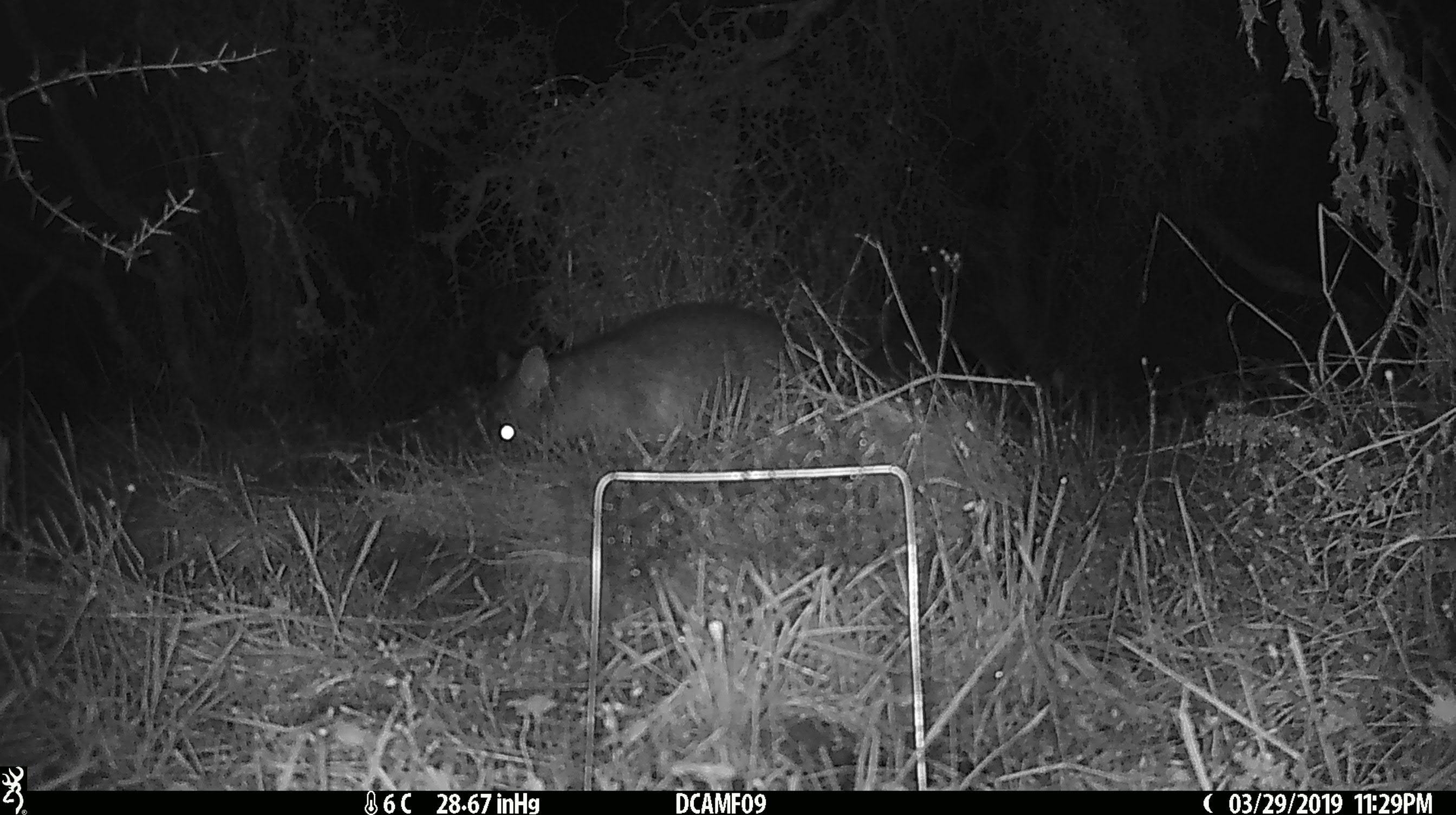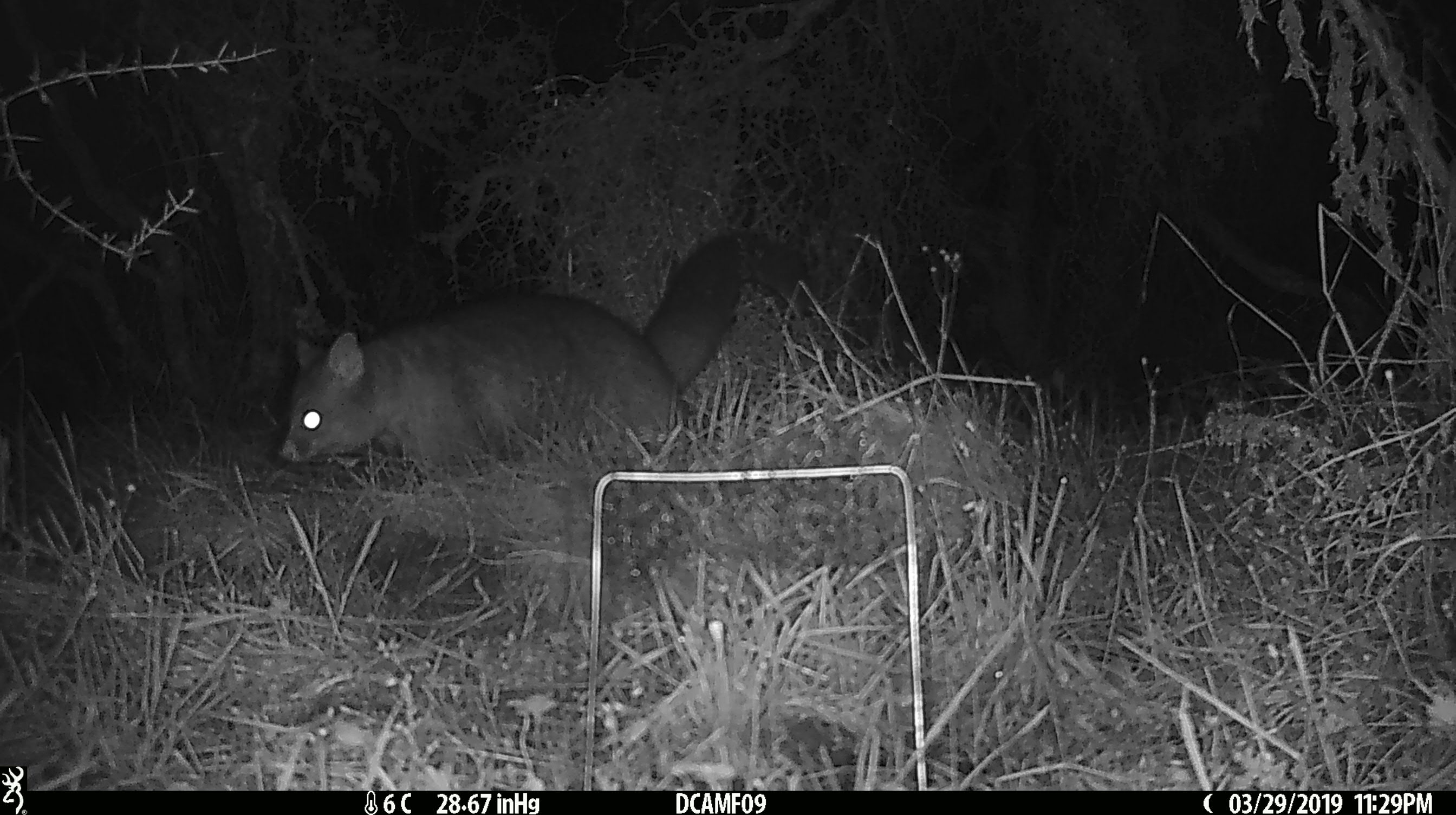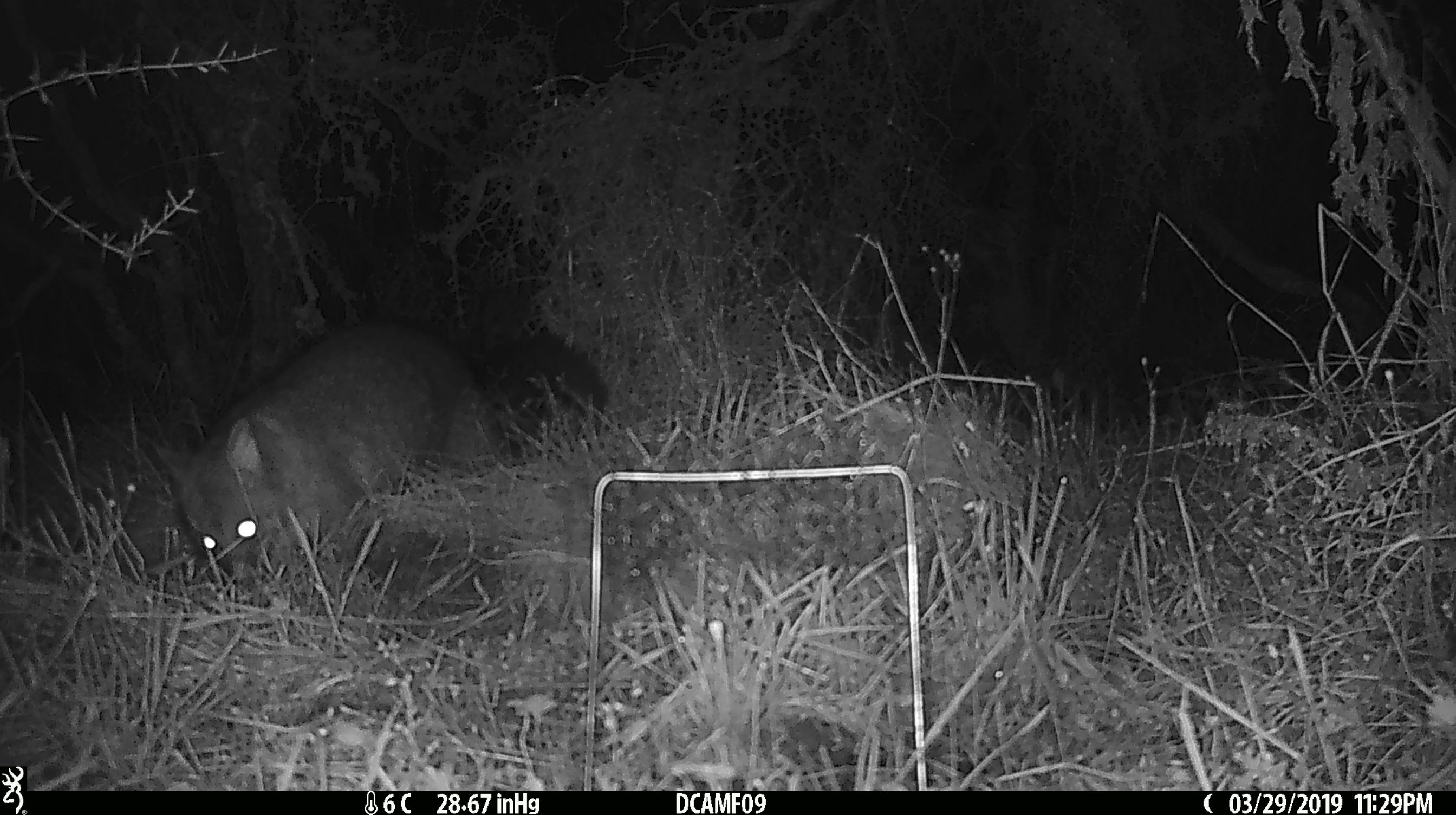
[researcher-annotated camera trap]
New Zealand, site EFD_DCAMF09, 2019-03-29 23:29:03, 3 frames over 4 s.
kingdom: Animalia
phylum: Chordata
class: Mammalia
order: Diprotodontia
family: Phalangeridae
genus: Trichosurus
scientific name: Trichosurus vulpecula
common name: common brushtail possum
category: possum